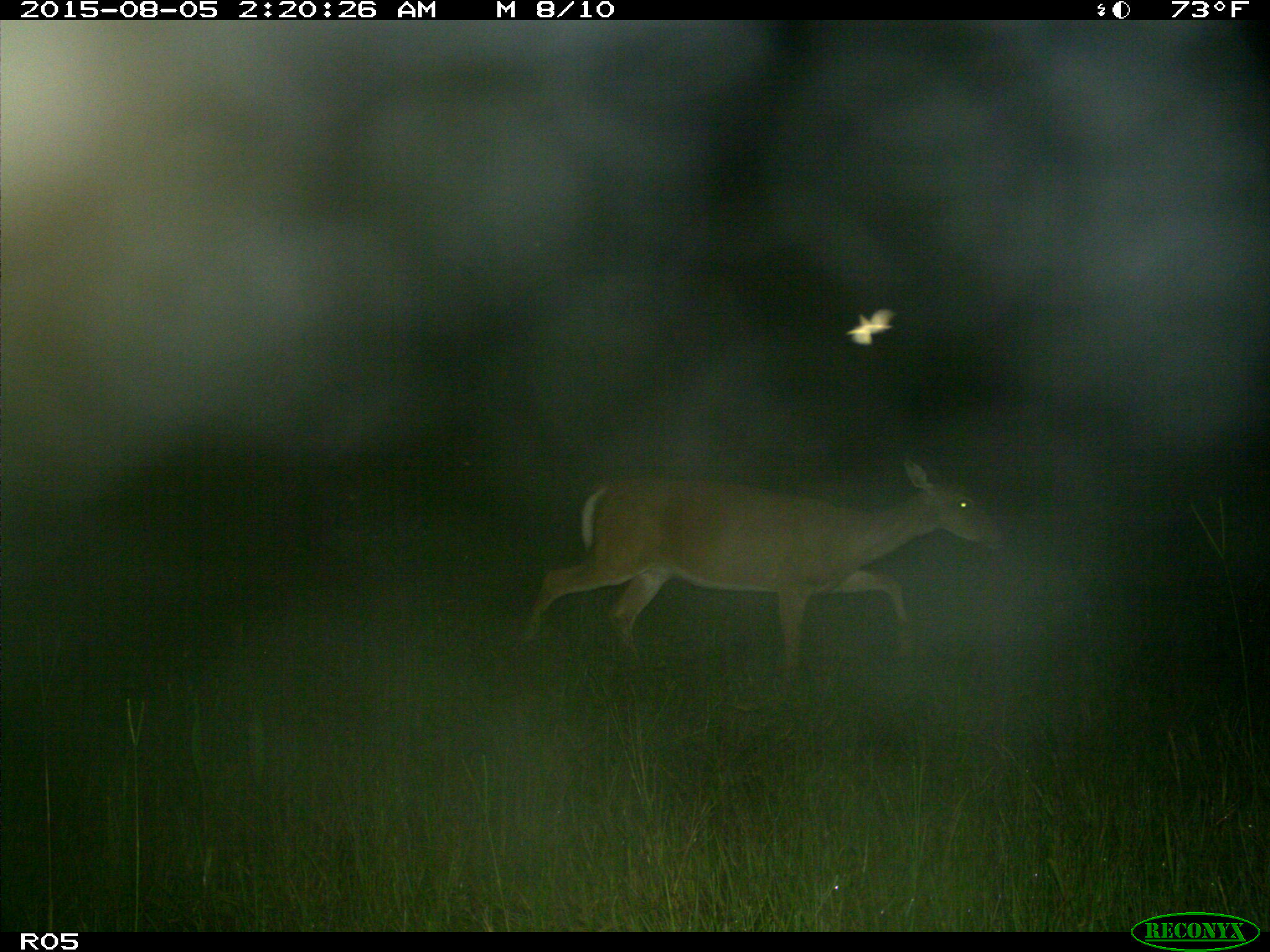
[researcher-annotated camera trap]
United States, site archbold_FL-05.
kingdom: Animalia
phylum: Chordata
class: Mammalia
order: Artiodactyla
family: Cervidae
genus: Odocoileus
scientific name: Odocoileus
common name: deer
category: unidentified deer